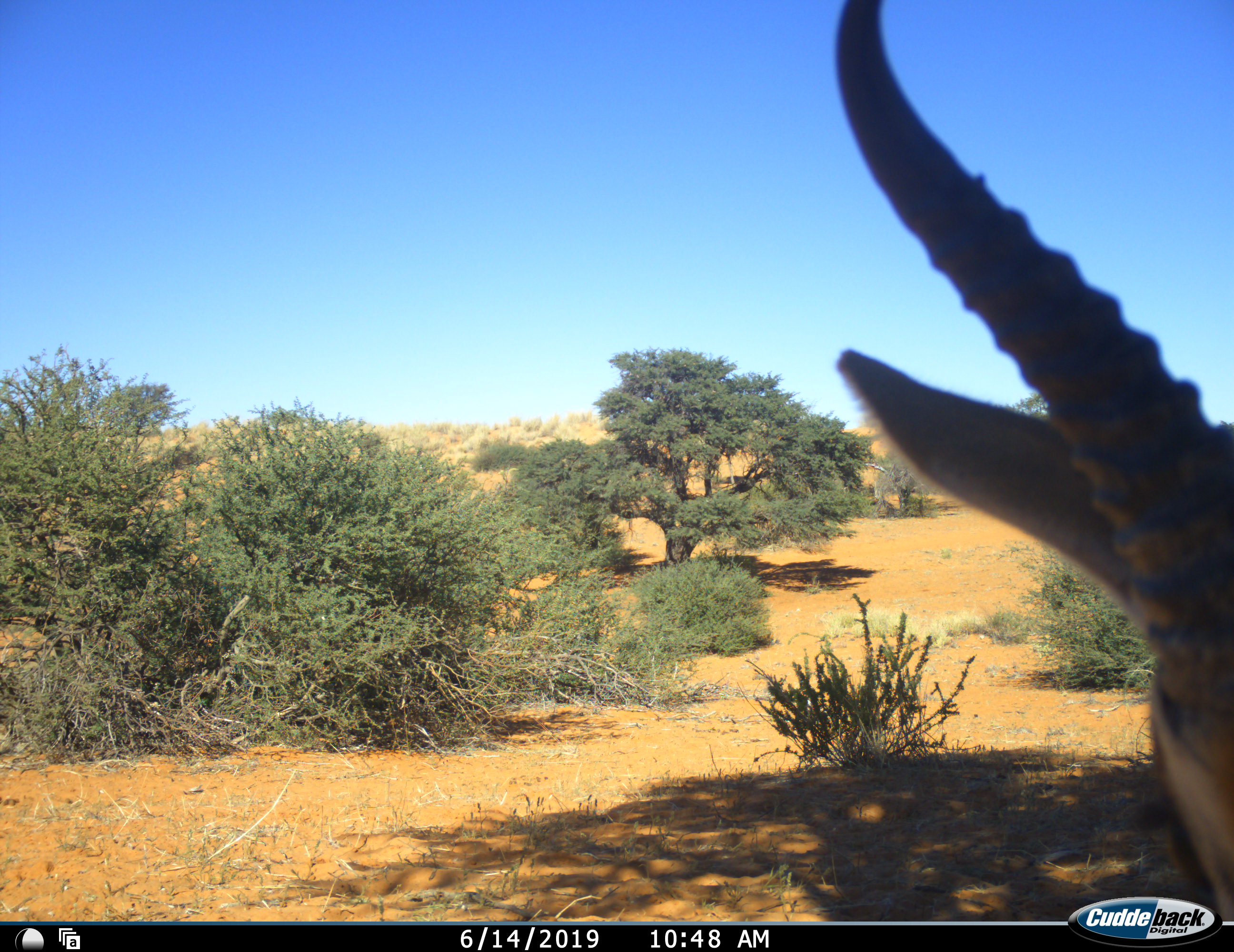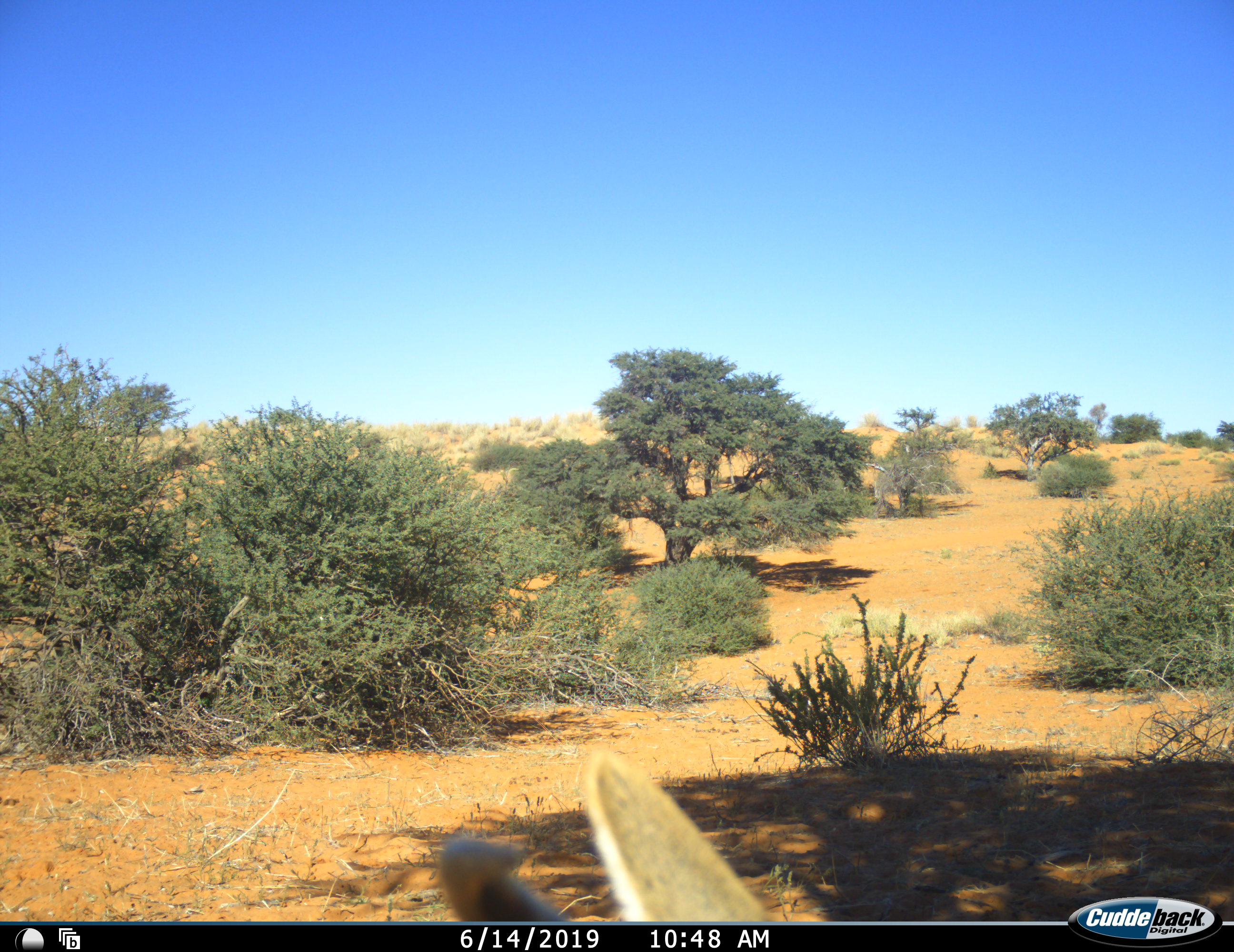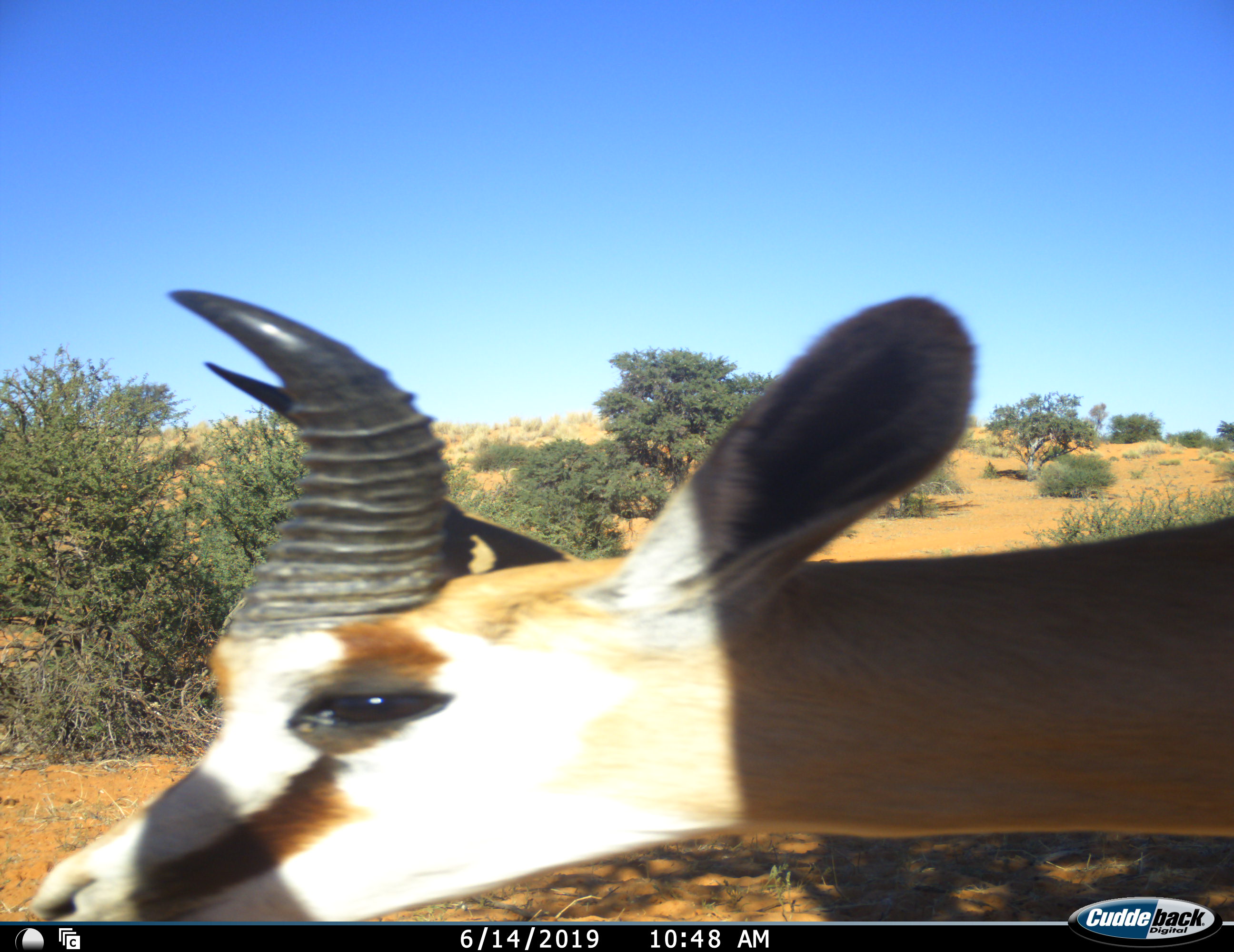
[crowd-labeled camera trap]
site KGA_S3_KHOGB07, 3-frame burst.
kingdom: Animalia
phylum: Chordata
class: Mammalia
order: Artiodactyla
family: Bovidae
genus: Antidorcas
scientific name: Antidorcas marsupialis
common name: springbok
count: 1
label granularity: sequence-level